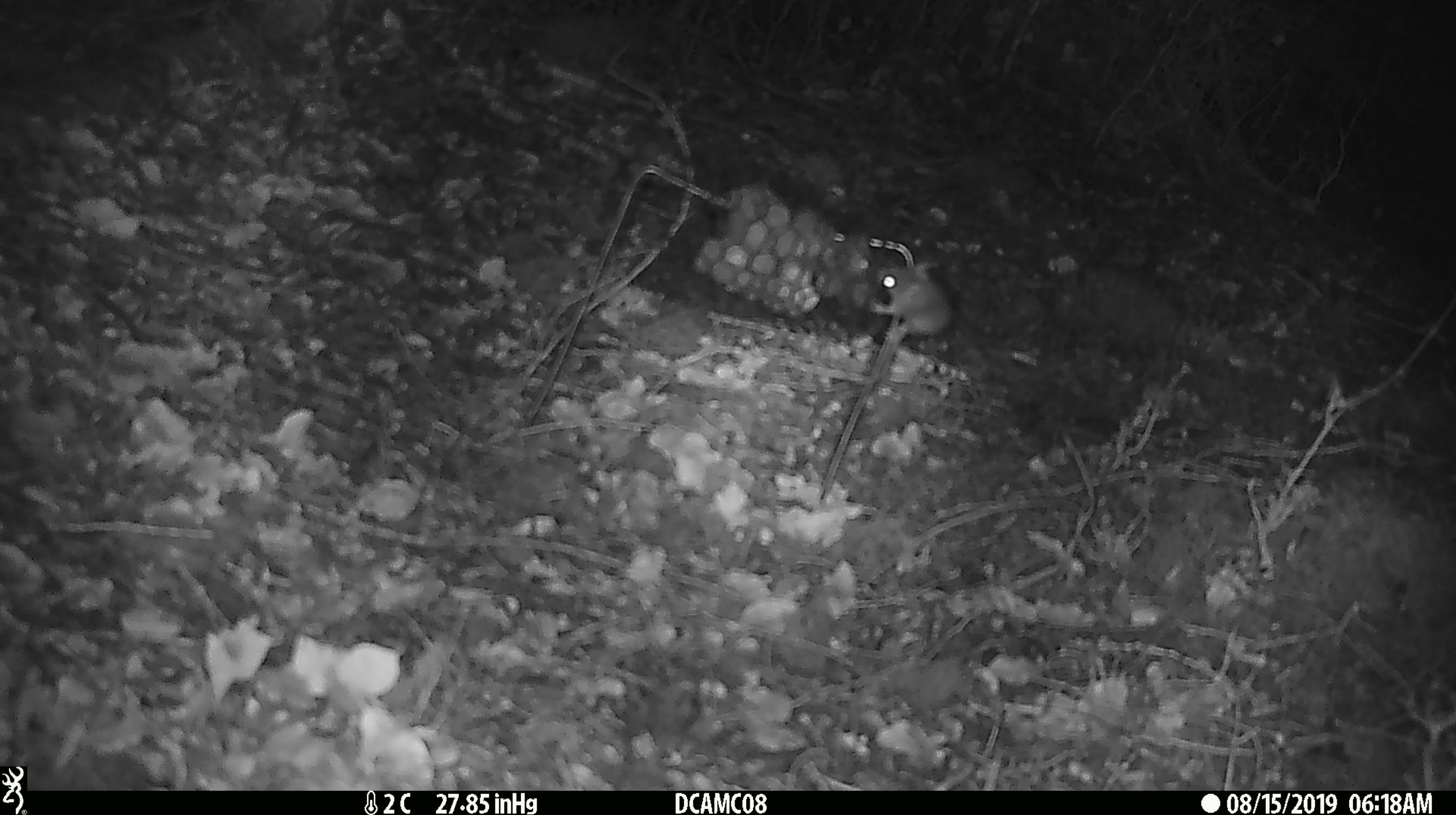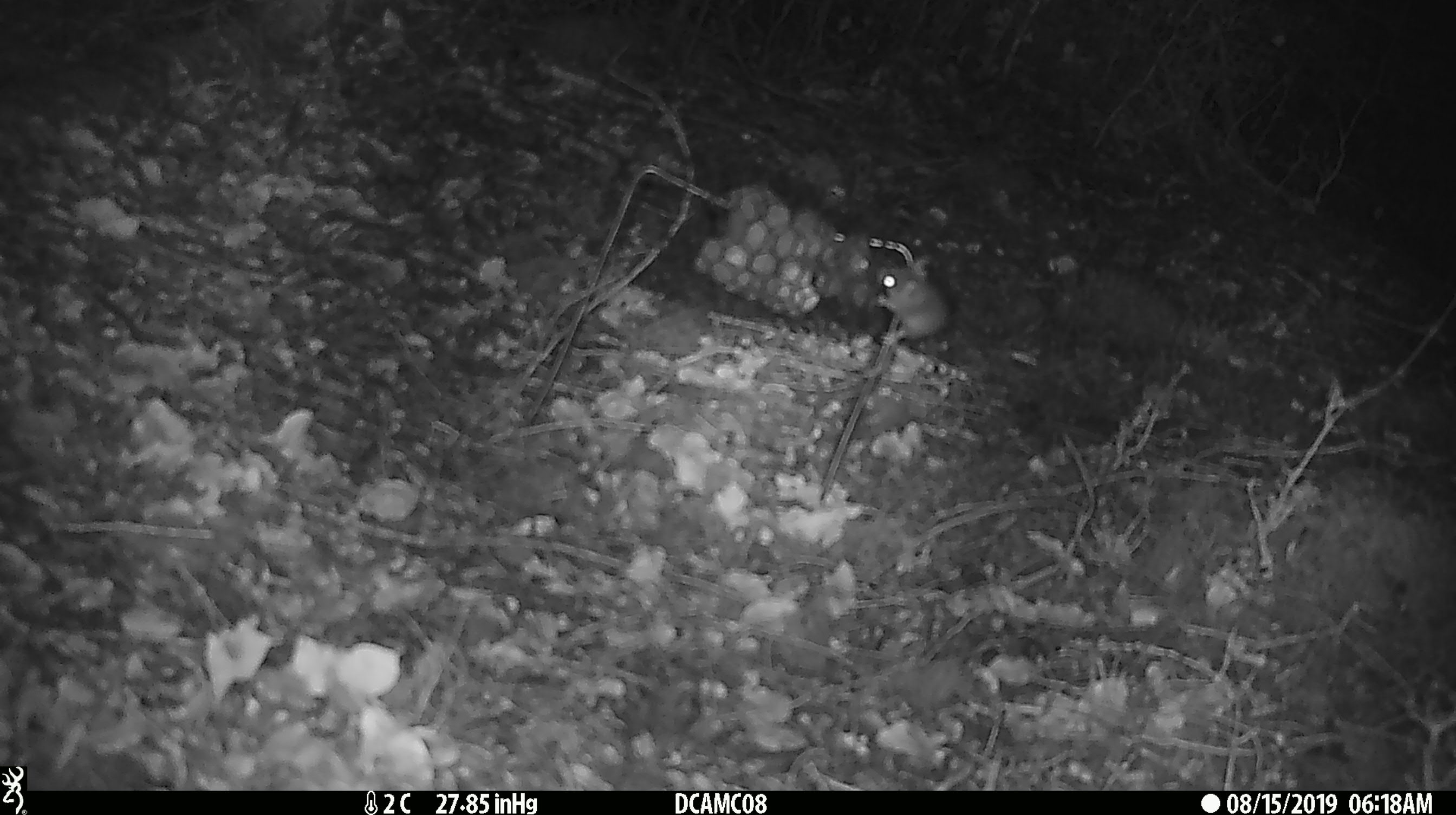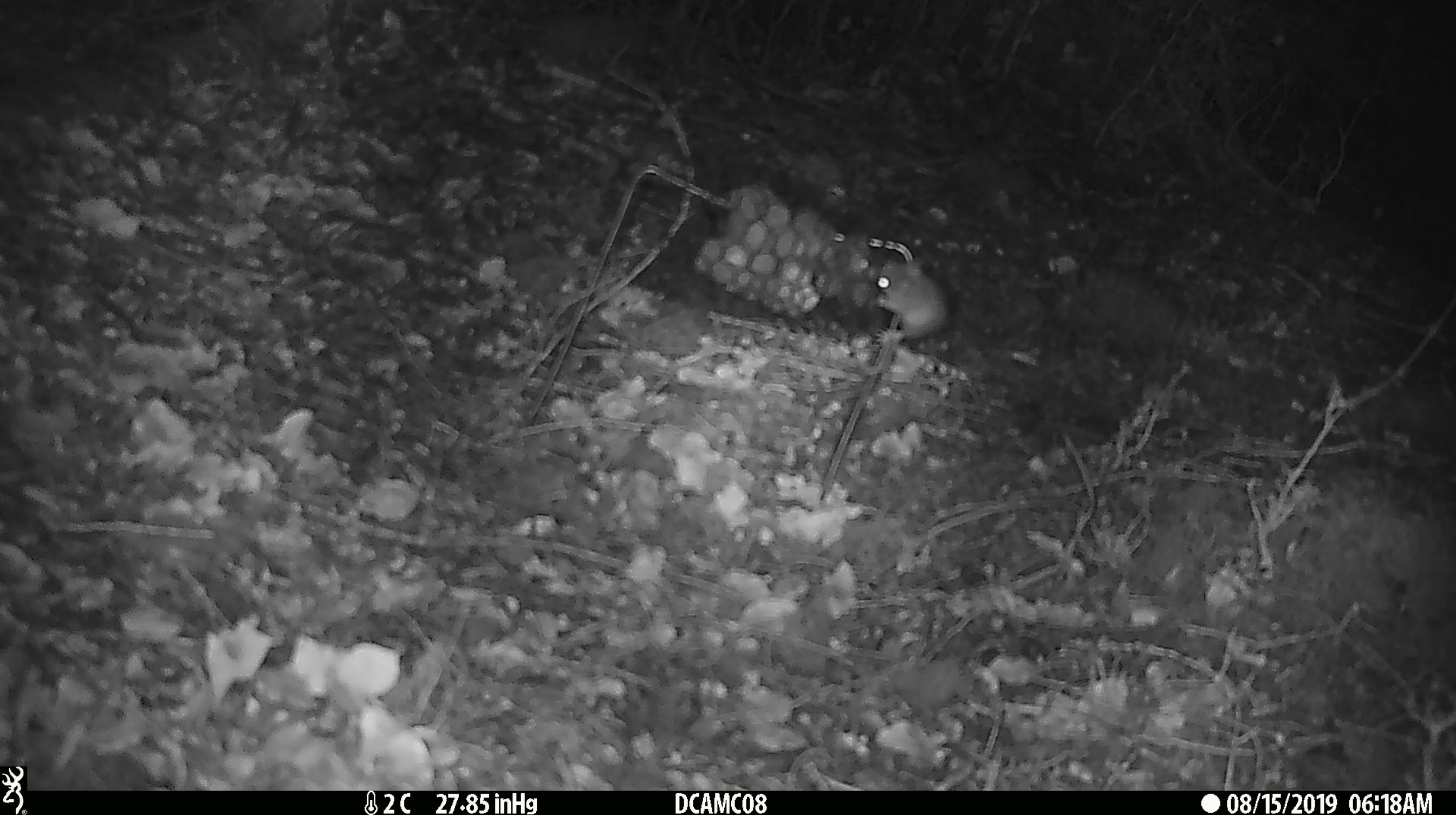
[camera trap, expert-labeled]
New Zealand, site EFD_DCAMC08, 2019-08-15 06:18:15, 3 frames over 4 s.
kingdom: Animalia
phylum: Chordata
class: Mammalia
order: Rodentia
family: Muridae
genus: Mus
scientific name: Mus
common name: mouse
Mouse (Mus).